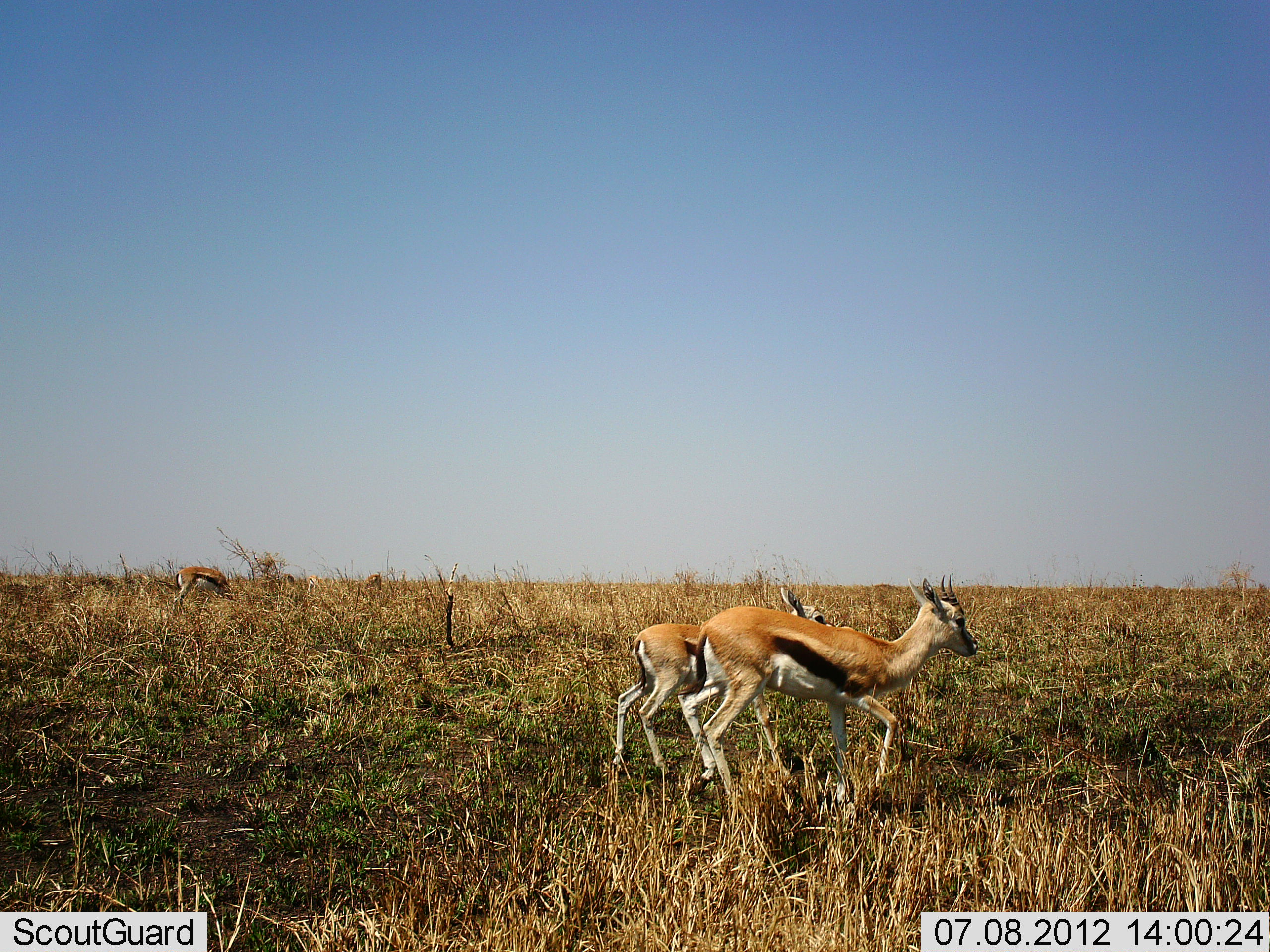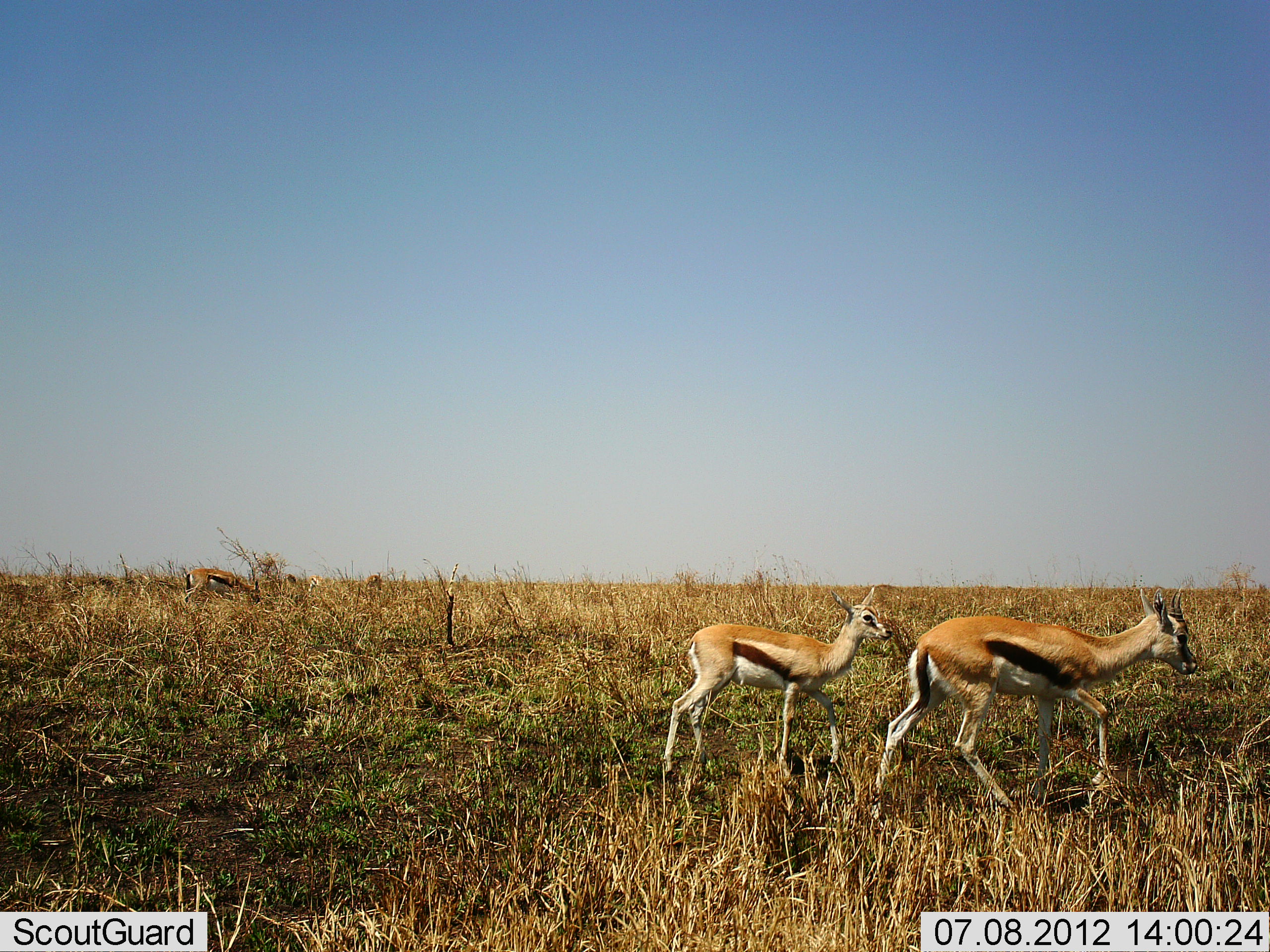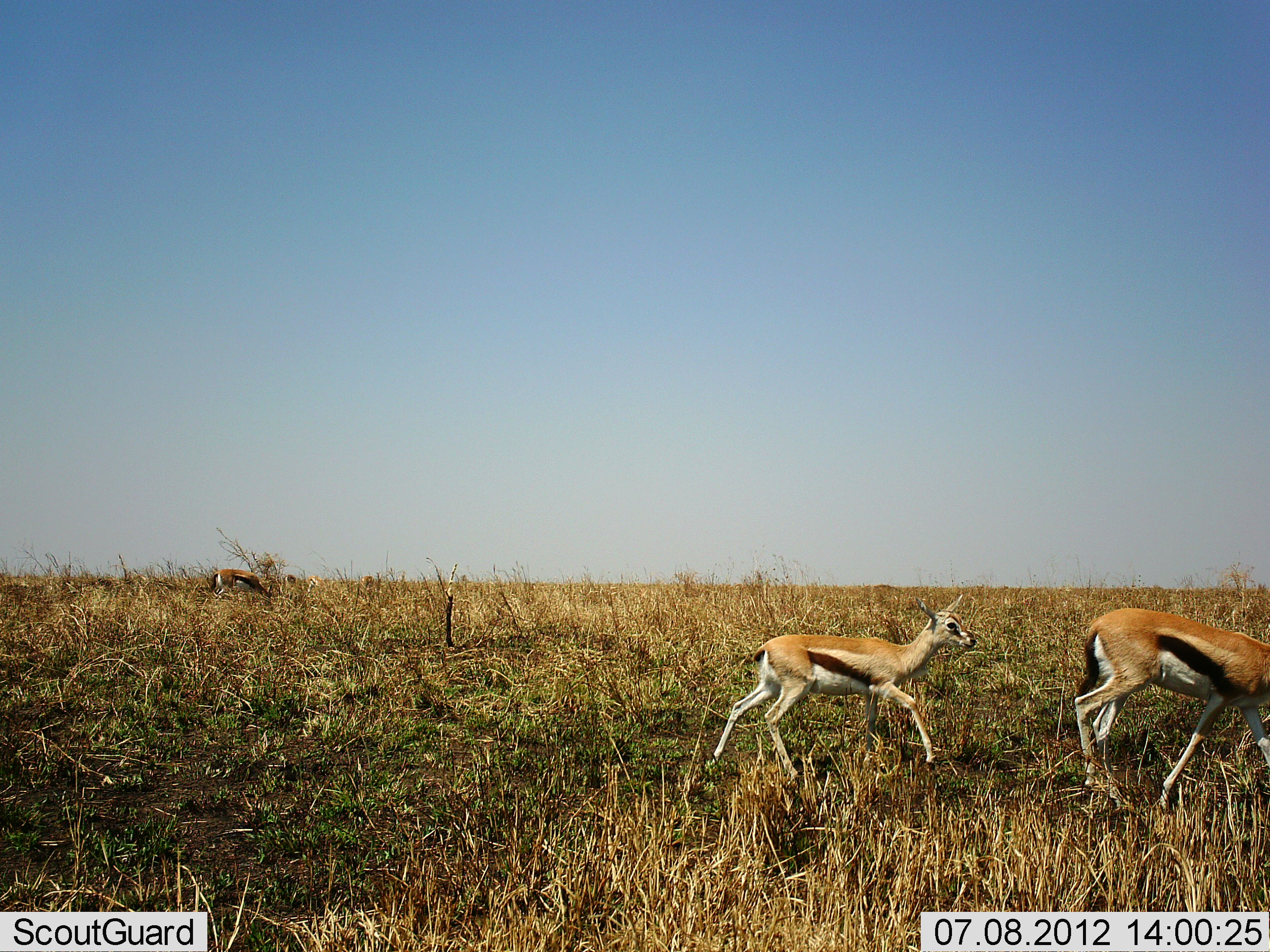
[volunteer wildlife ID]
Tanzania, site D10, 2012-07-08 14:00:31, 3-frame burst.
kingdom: Animalia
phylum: Chordata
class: Mammalia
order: Artiodactyla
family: Bovidae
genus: Eudorcas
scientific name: Eudorcas thomsonii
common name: thomson's gazelle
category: gazellethomsons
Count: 3.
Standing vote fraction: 20%.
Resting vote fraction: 0%.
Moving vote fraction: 90%.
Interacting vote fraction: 0%.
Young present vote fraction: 60%.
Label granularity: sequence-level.